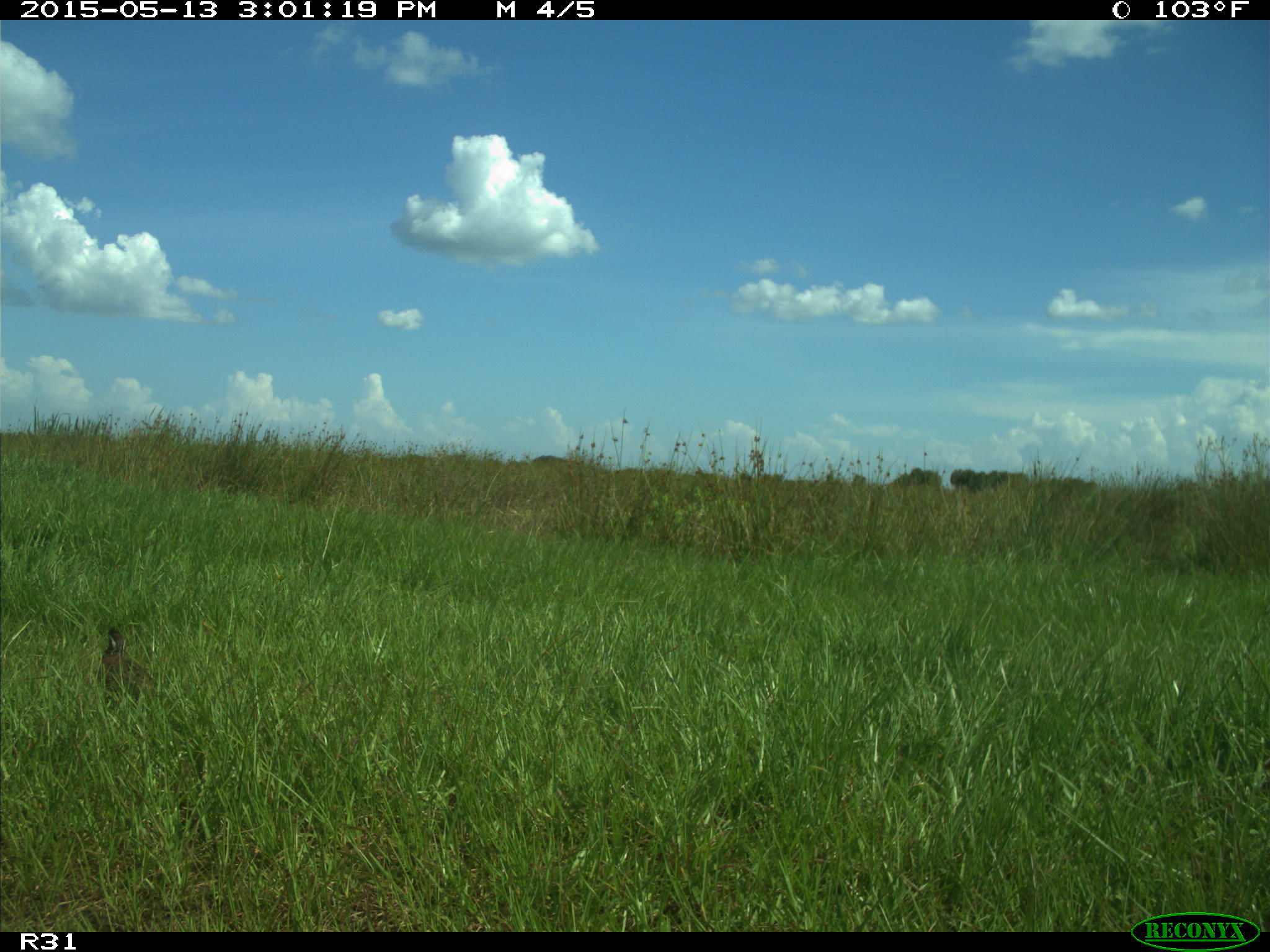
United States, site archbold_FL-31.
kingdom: Animalia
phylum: Chordata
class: Aves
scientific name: Aves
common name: birds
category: unidentified bird